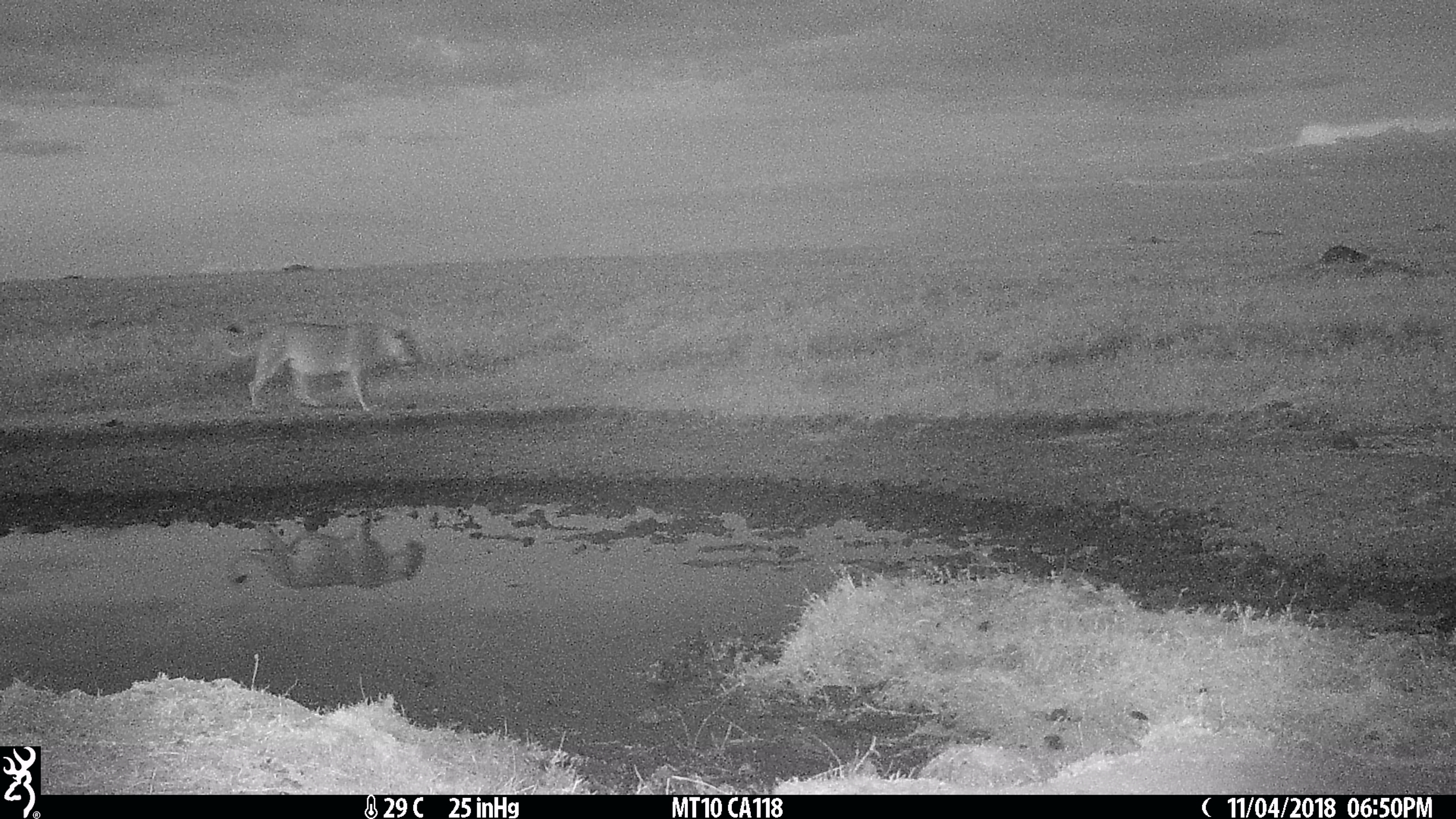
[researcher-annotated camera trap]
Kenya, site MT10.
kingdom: Animalia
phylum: Chordata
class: Mammalia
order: Carnivora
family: Felidae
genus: Panthera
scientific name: Panthera leo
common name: lion